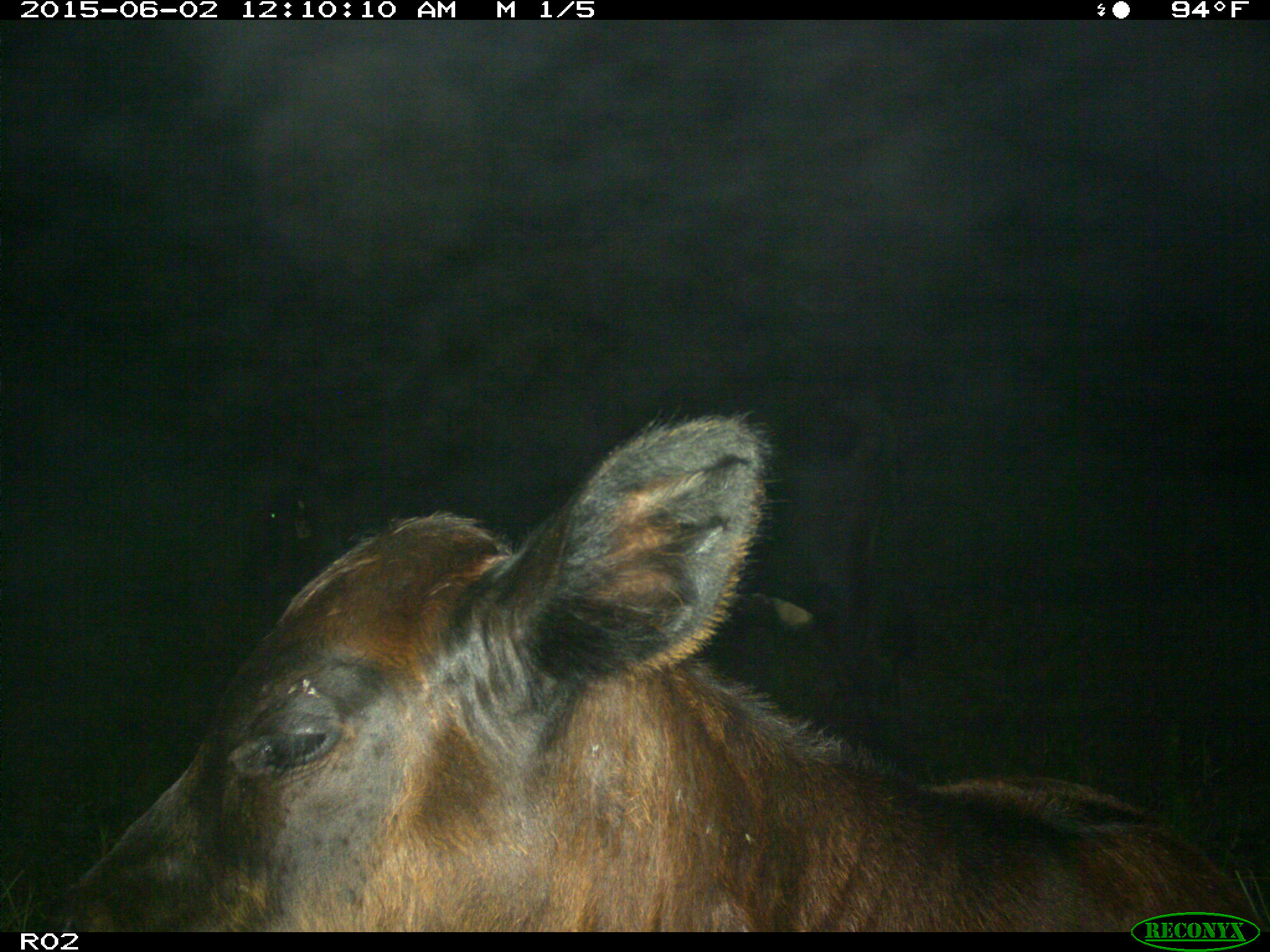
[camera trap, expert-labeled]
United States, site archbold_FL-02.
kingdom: Animalia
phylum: Chordata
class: Mammalia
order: Artiodactyla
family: Bovidae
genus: Bos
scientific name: Bos taurus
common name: domestic cow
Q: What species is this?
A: Bos taurus (domestic cow).